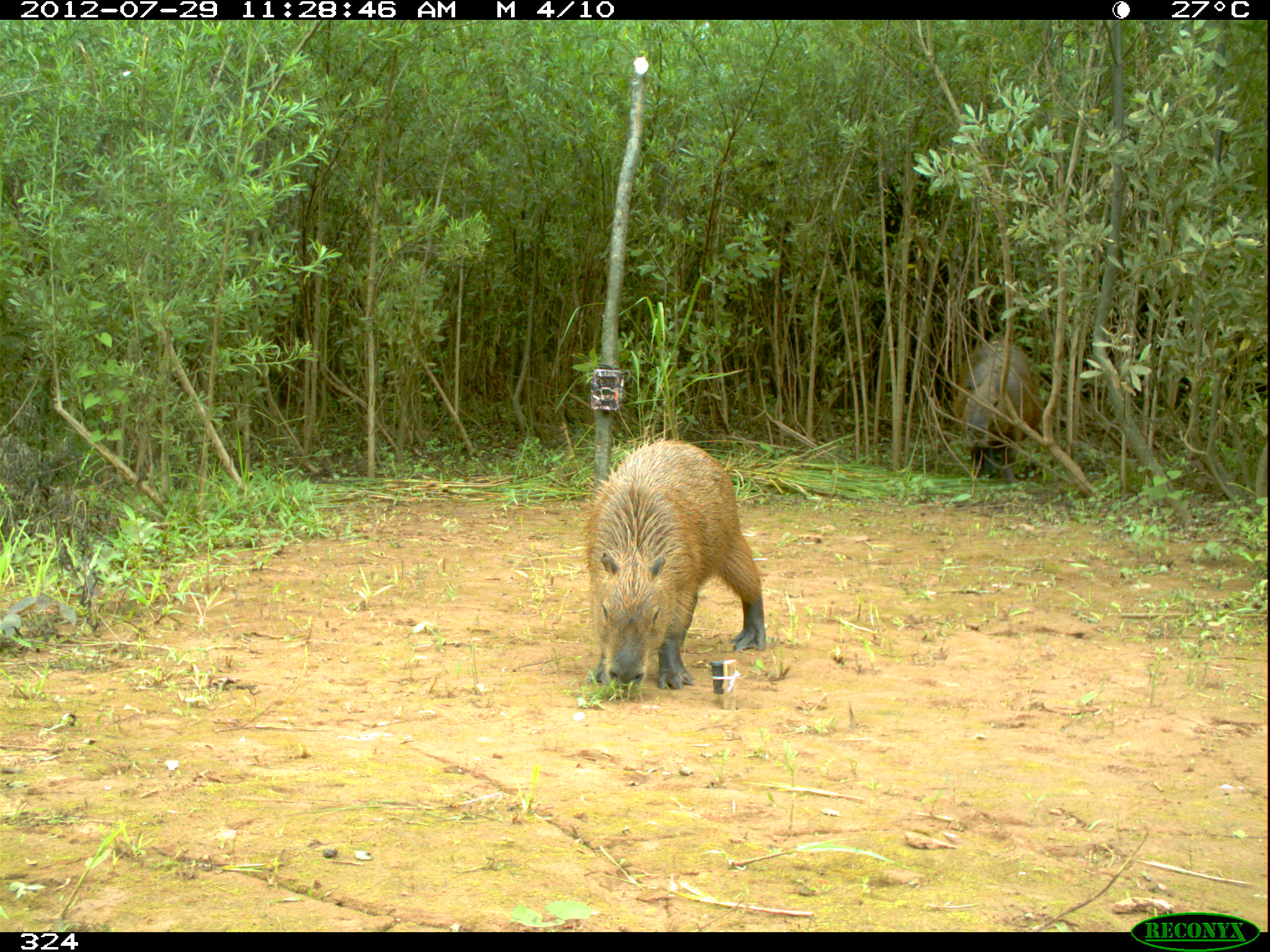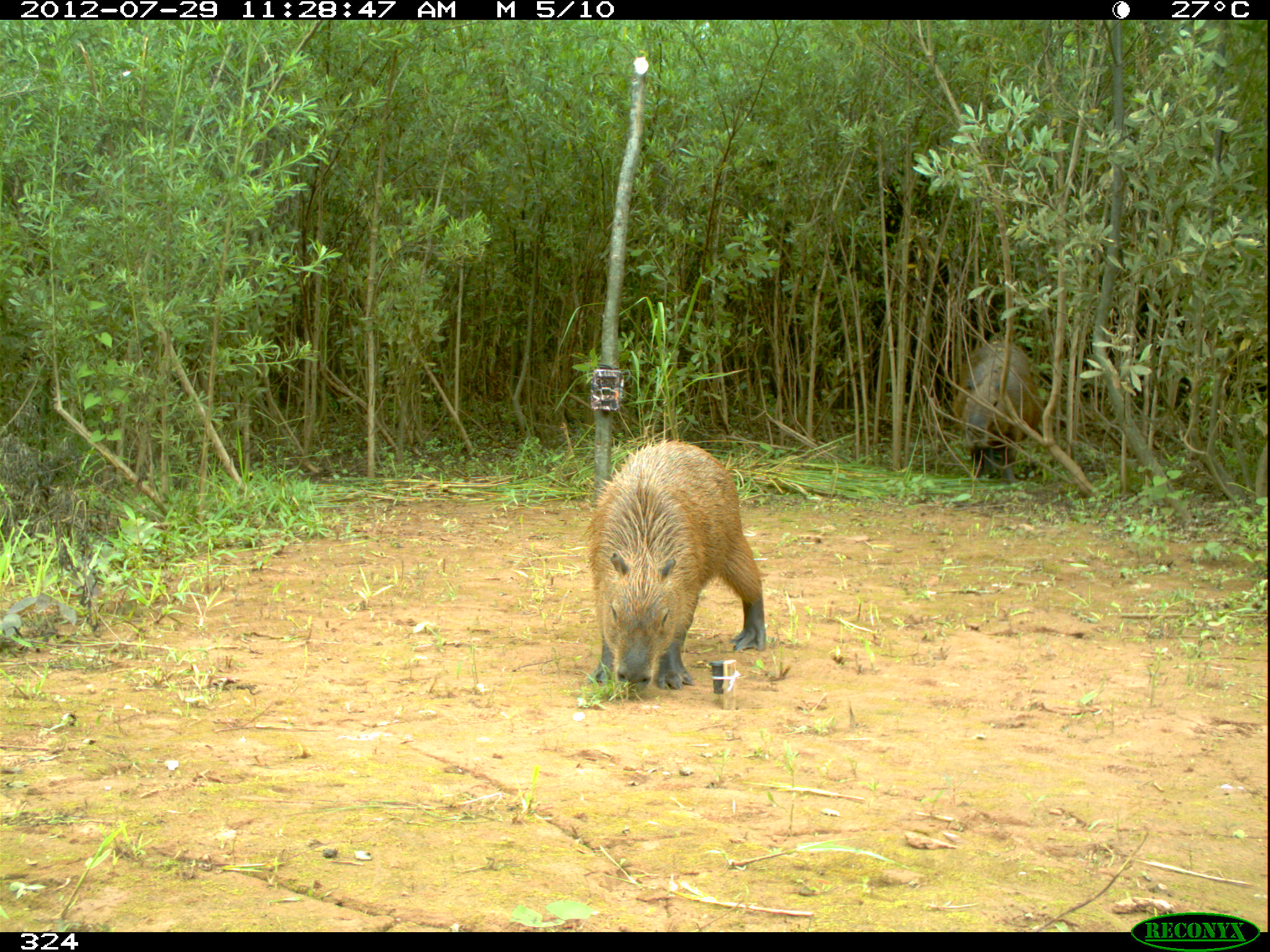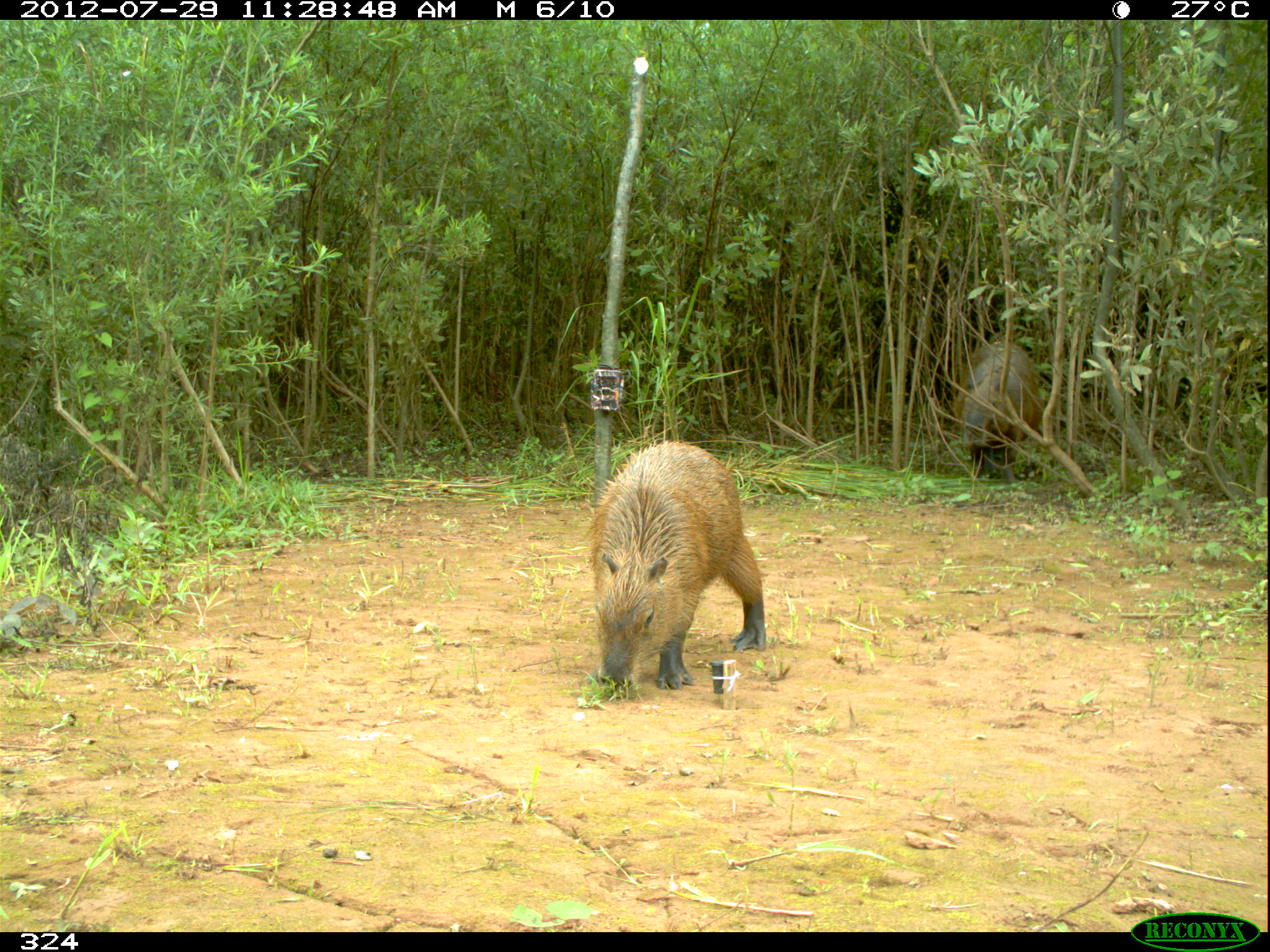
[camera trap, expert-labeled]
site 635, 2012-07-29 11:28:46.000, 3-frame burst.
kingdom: Animalia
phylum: Chordata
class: Mammalia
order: Rodentia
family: Caviidae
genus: Hydrochoerus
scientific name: Hydrochoerus hydrochaeris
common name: capybara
Hydrochoerus hydrochaeris (capybara).